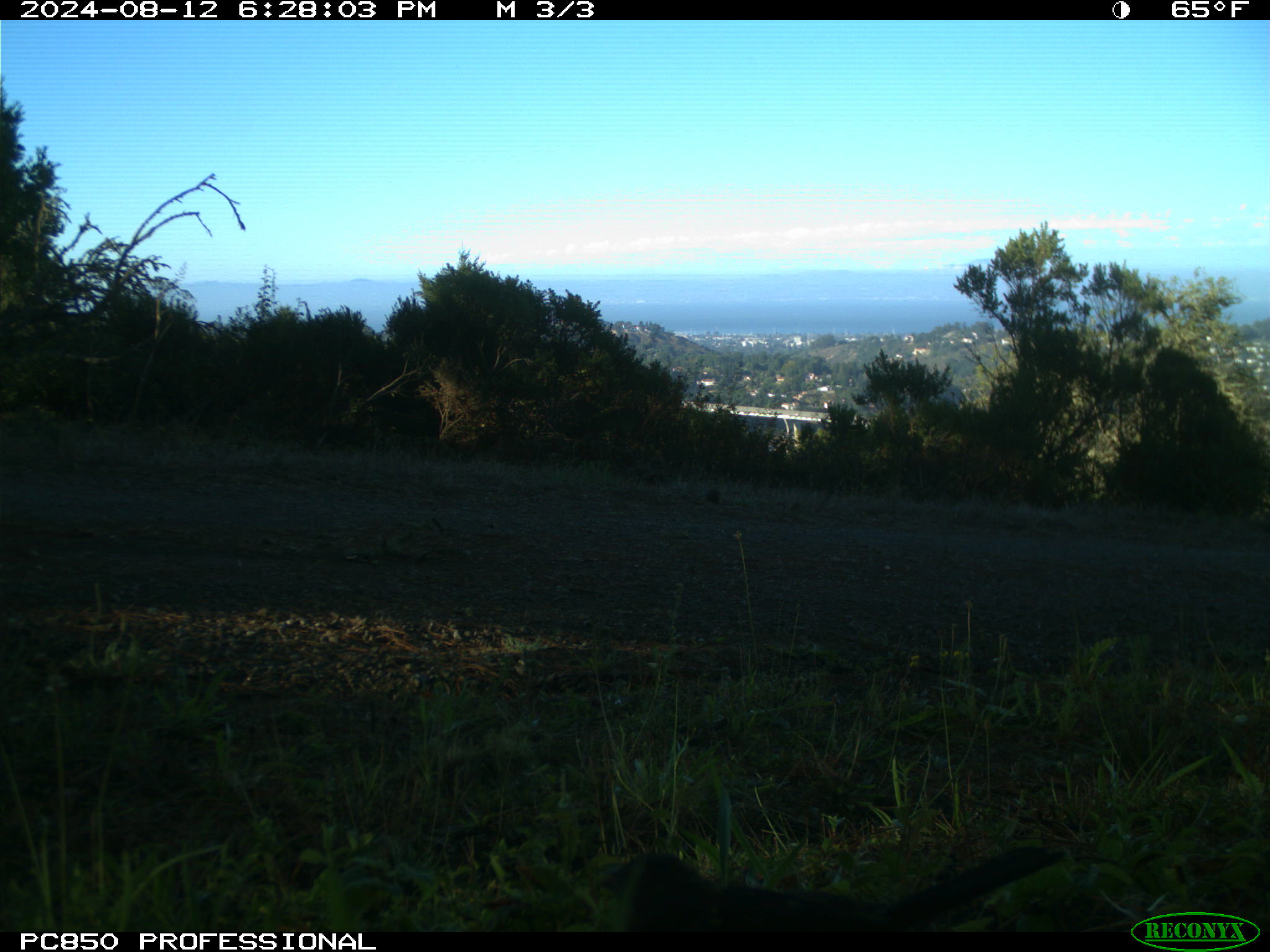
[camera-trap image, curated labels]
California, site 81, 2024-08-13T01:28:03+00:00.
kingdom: Animalia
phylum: Chordata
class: Aves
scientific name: Aves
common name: bird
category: unknown bird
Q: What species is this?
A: Unknown bird (bird) (Aves).